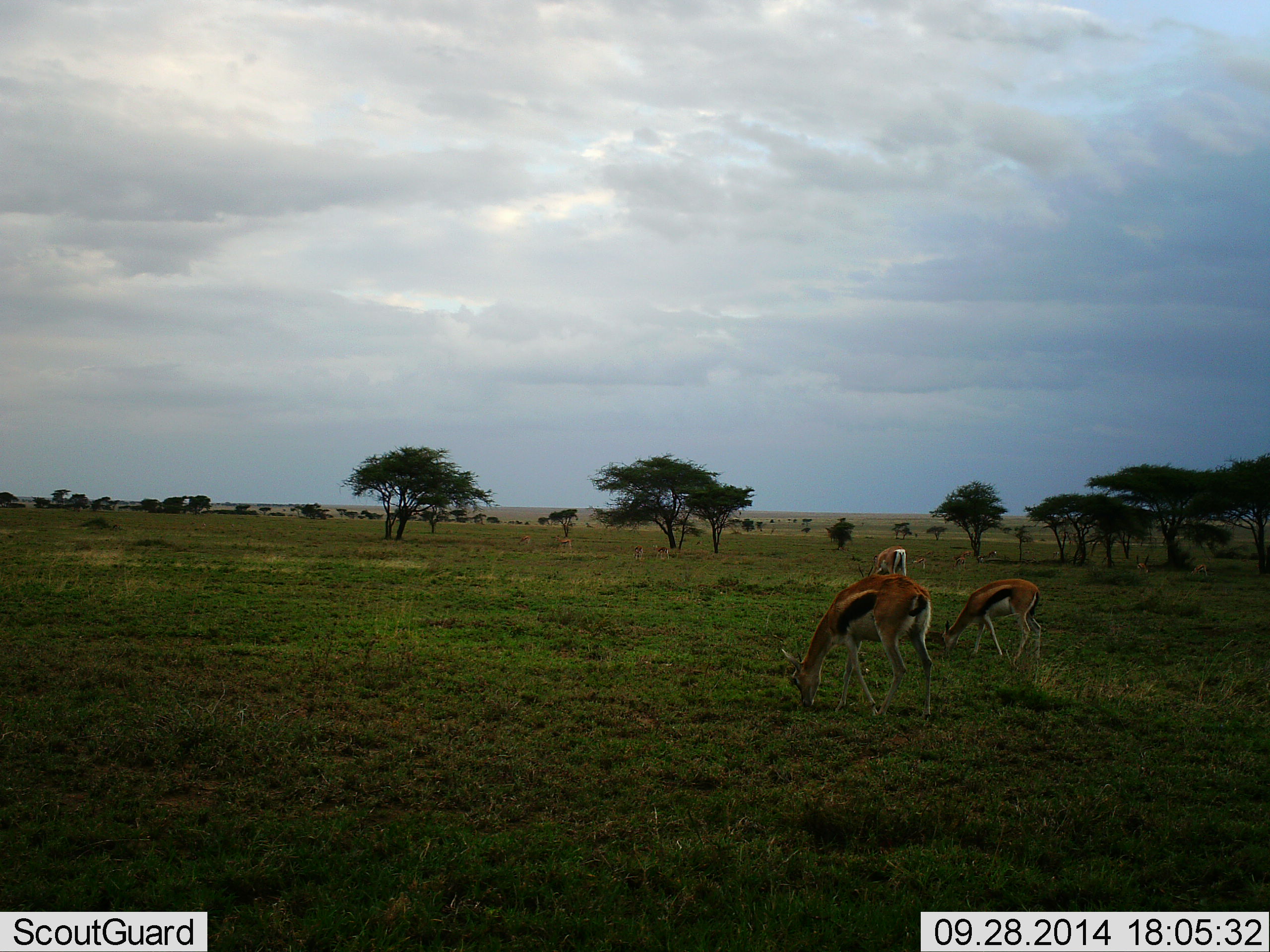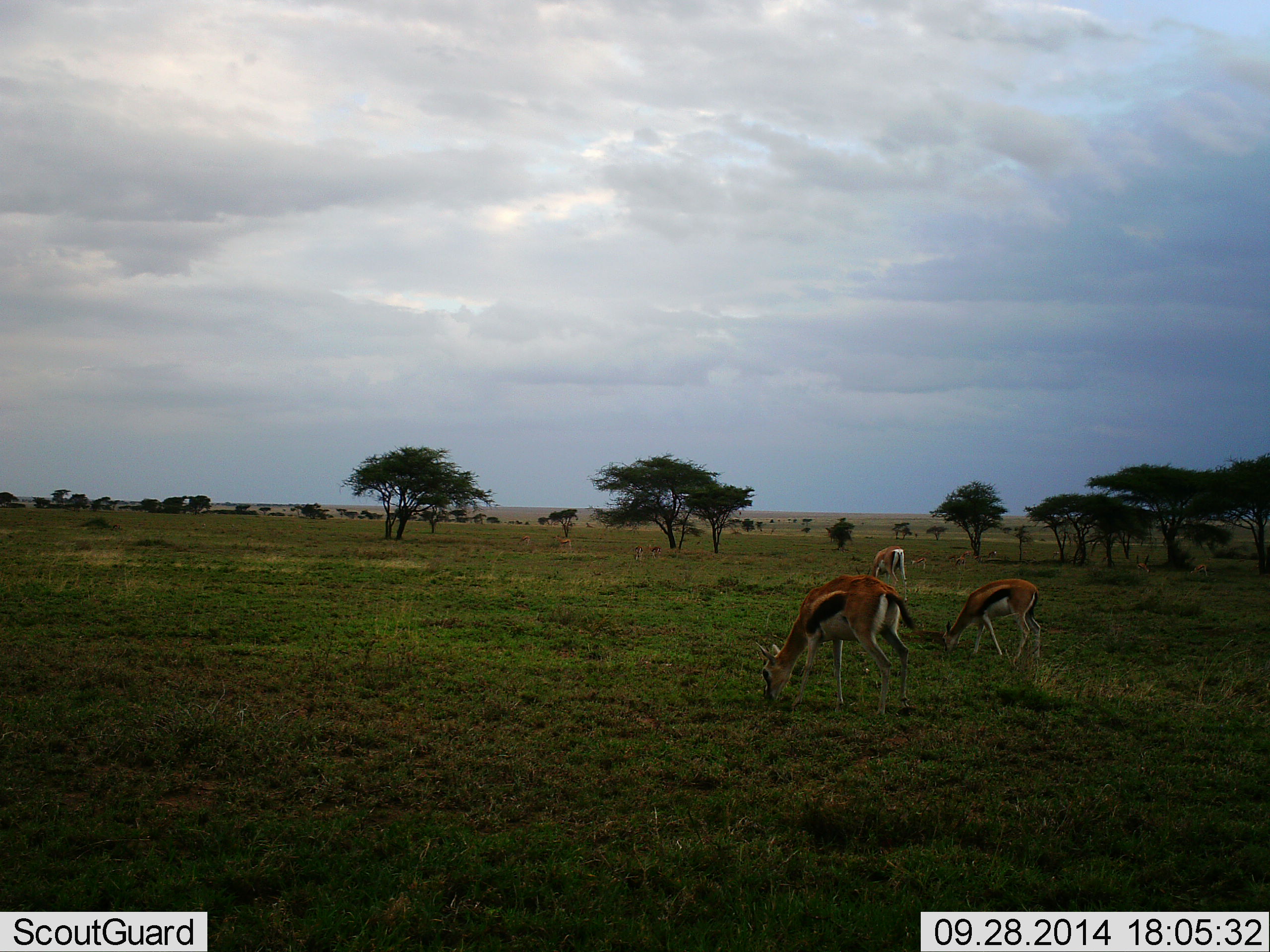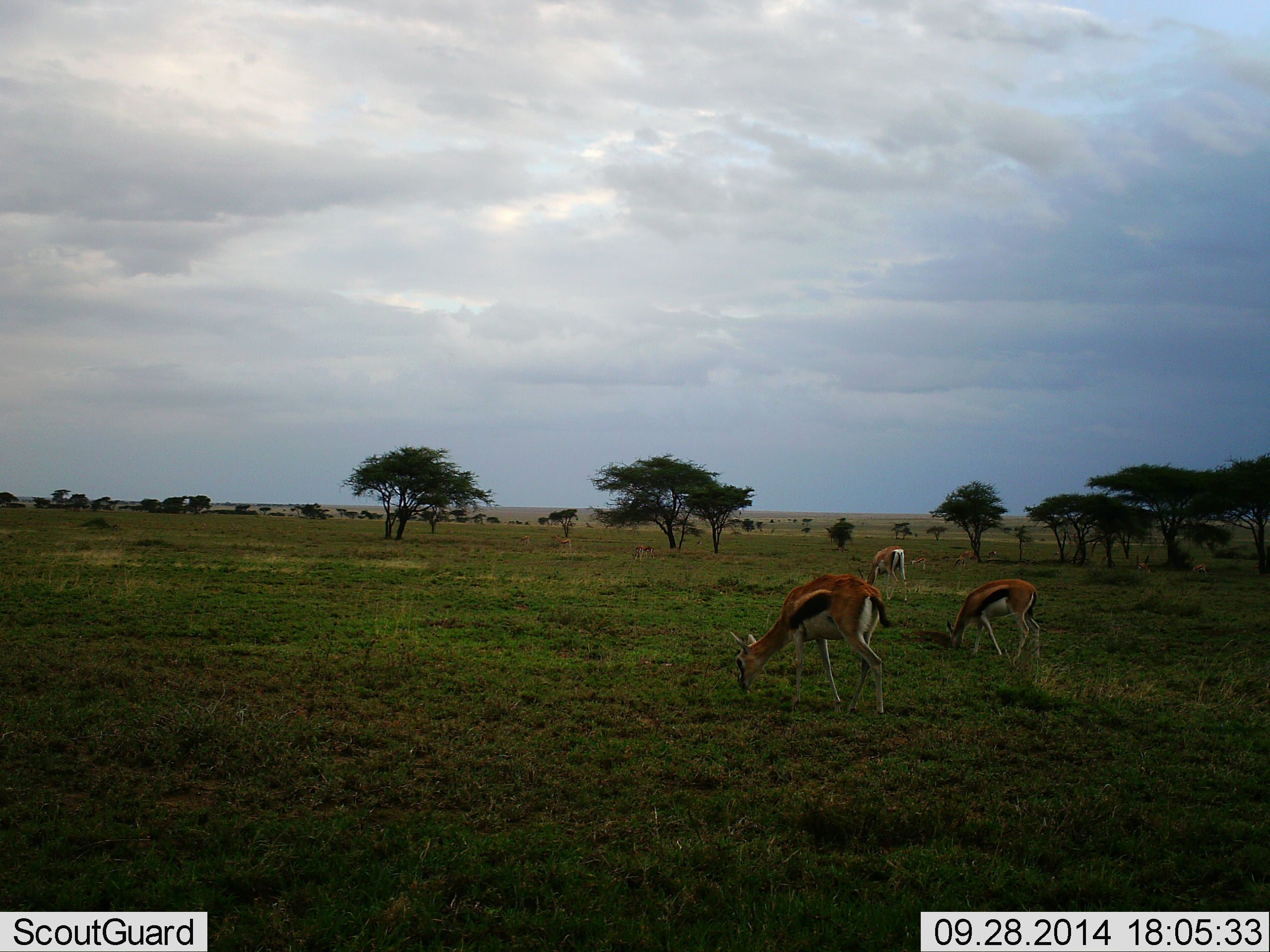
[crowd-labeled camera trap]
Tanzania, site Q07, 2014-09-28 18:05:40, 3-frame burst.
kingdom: Animalia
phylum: Chordata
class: Mammalia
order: Artiodactyla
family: Bovidae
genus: Eudorcas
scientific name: Eudorcas thomsonii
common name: thomson's gazelle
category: gazellethomsons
Gazellethomsons (thomson's gazelle) (Eudorcas thomsonii), count 3. Behavior (volunteer vote fractions): standing 0%, resting 0%, moving 10%, interacting 0%. Young present (vote fraction): 0%. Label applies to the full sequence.